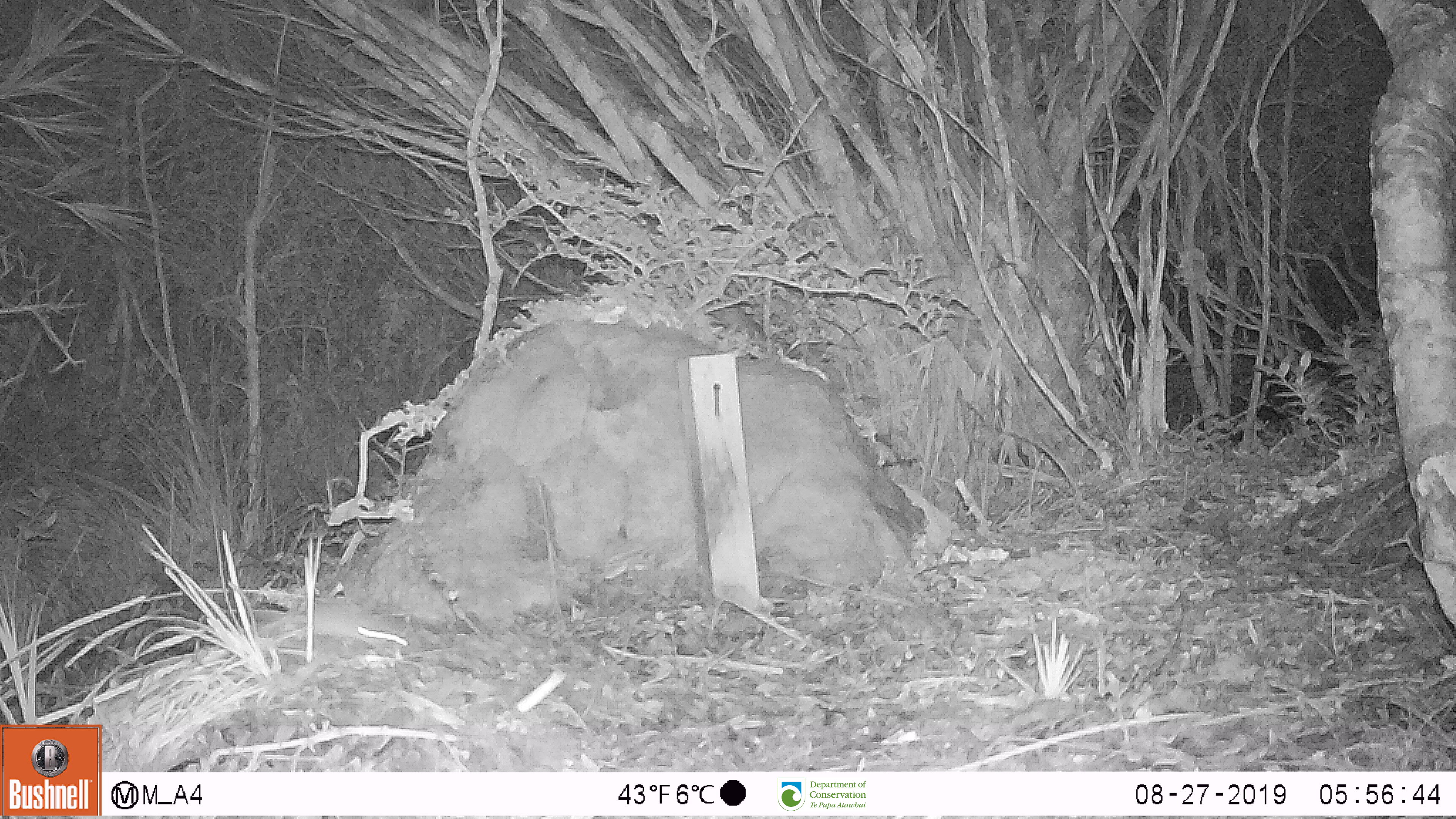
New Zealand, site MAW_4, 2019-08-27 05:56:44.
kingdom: Animalia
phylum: Chordata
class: Mammalia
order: Rodentia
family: Muridae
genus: Mus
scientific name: Mus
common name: mouse